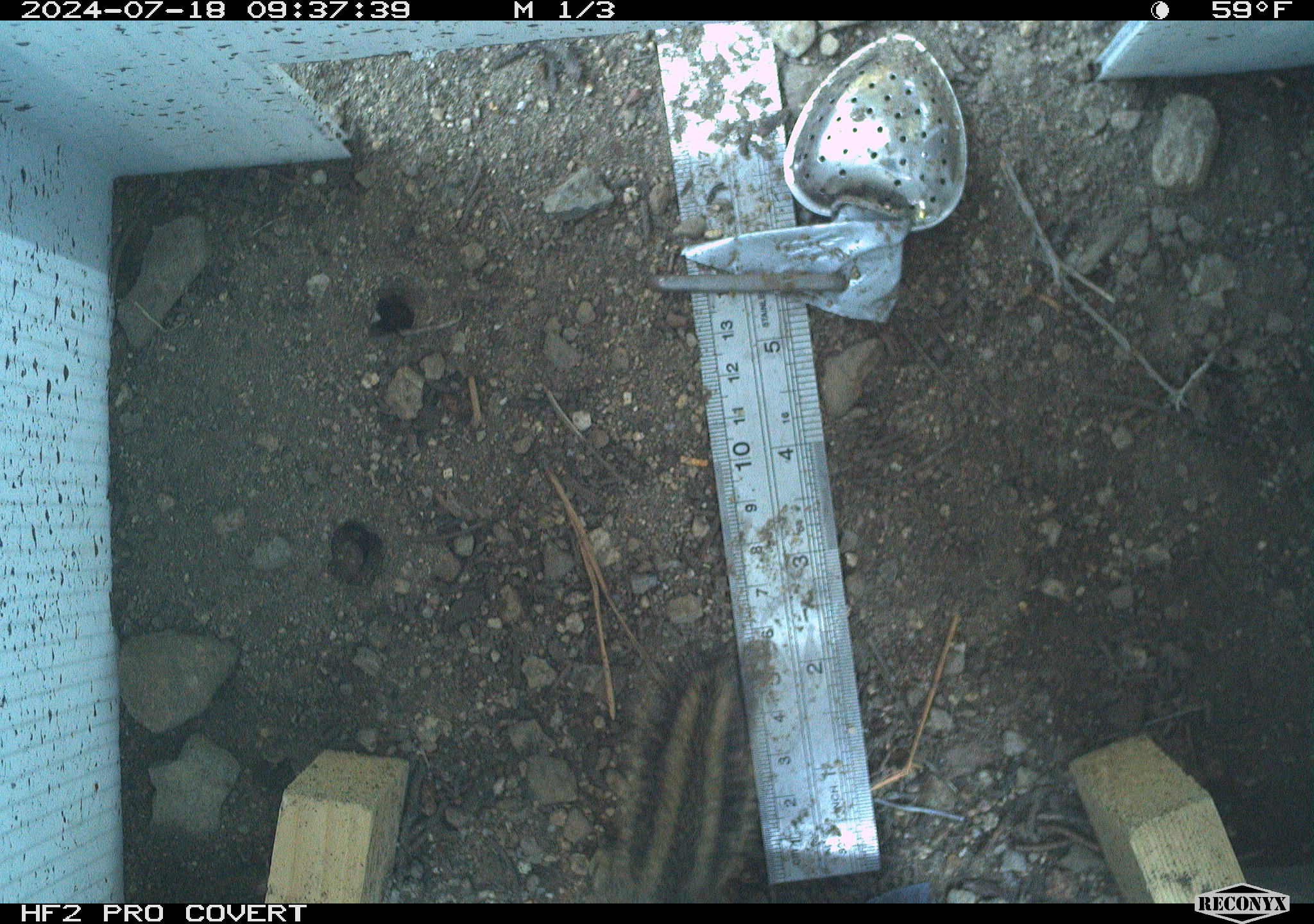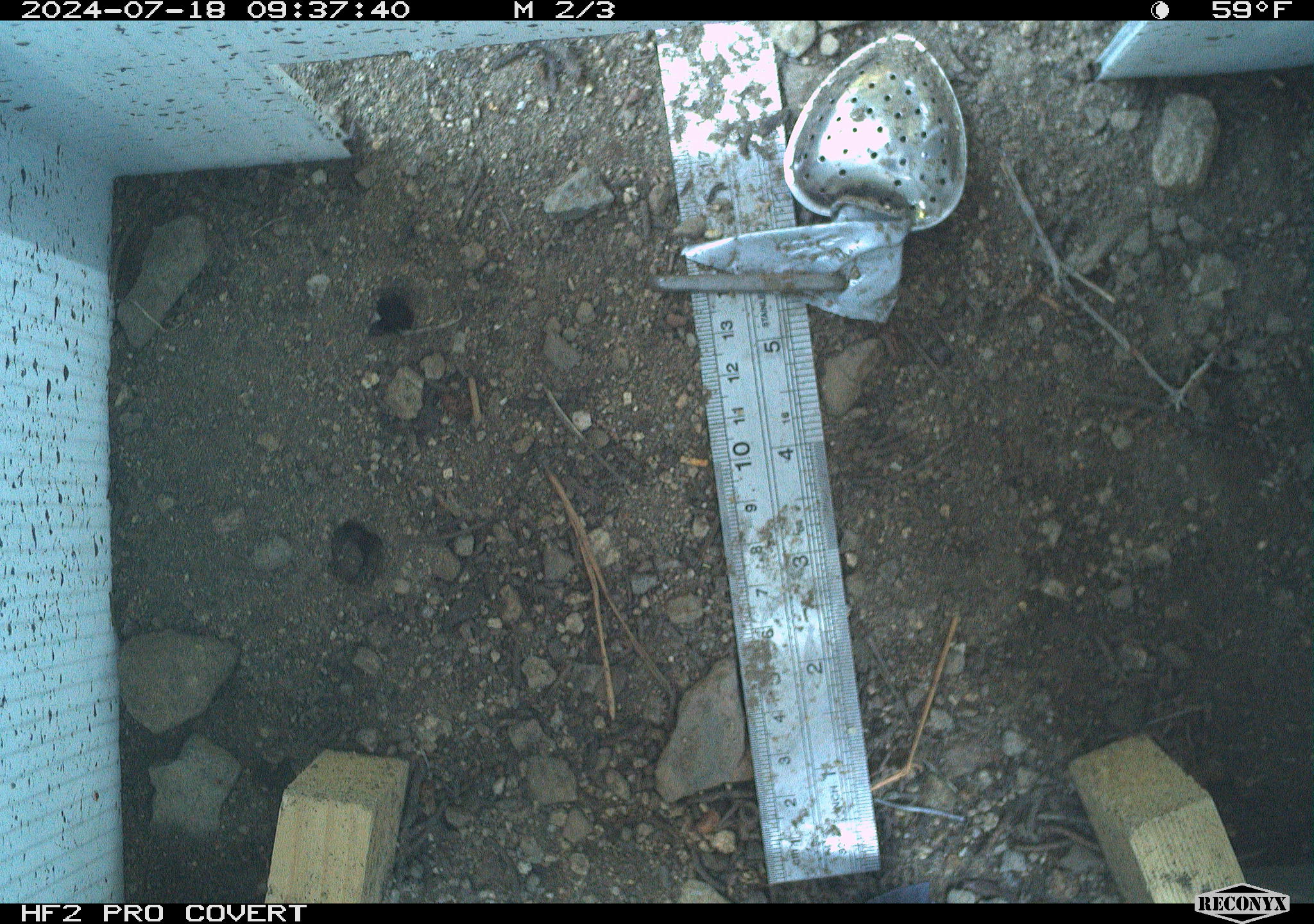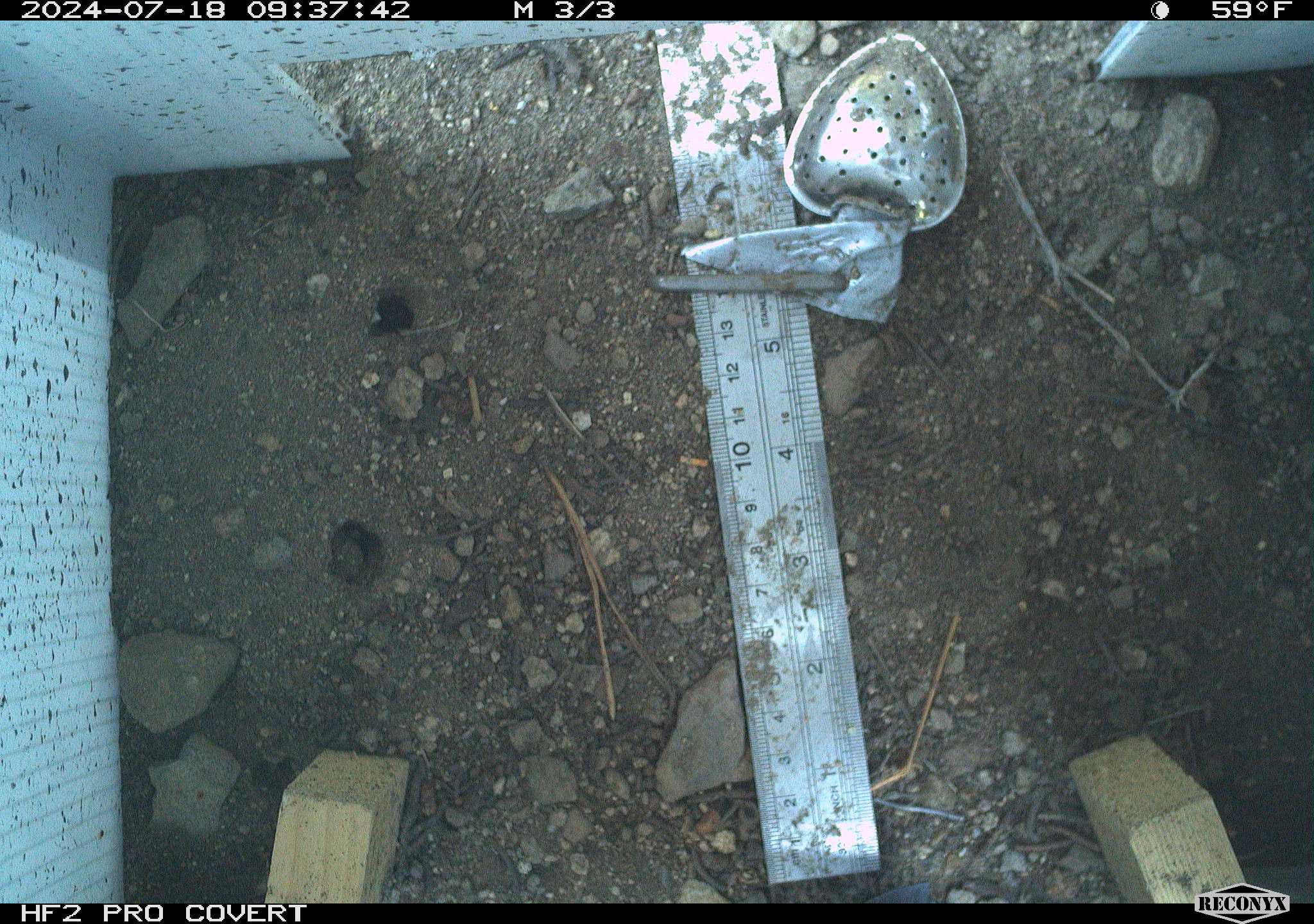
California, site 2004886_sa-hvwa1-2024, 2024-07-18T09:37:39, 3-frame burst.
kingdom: Animalia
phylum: Chordata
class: Mammalia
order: Rodentia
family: Sciuridae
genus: Neotamias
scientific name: Neotamias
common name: western chipmunks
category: neotamias species